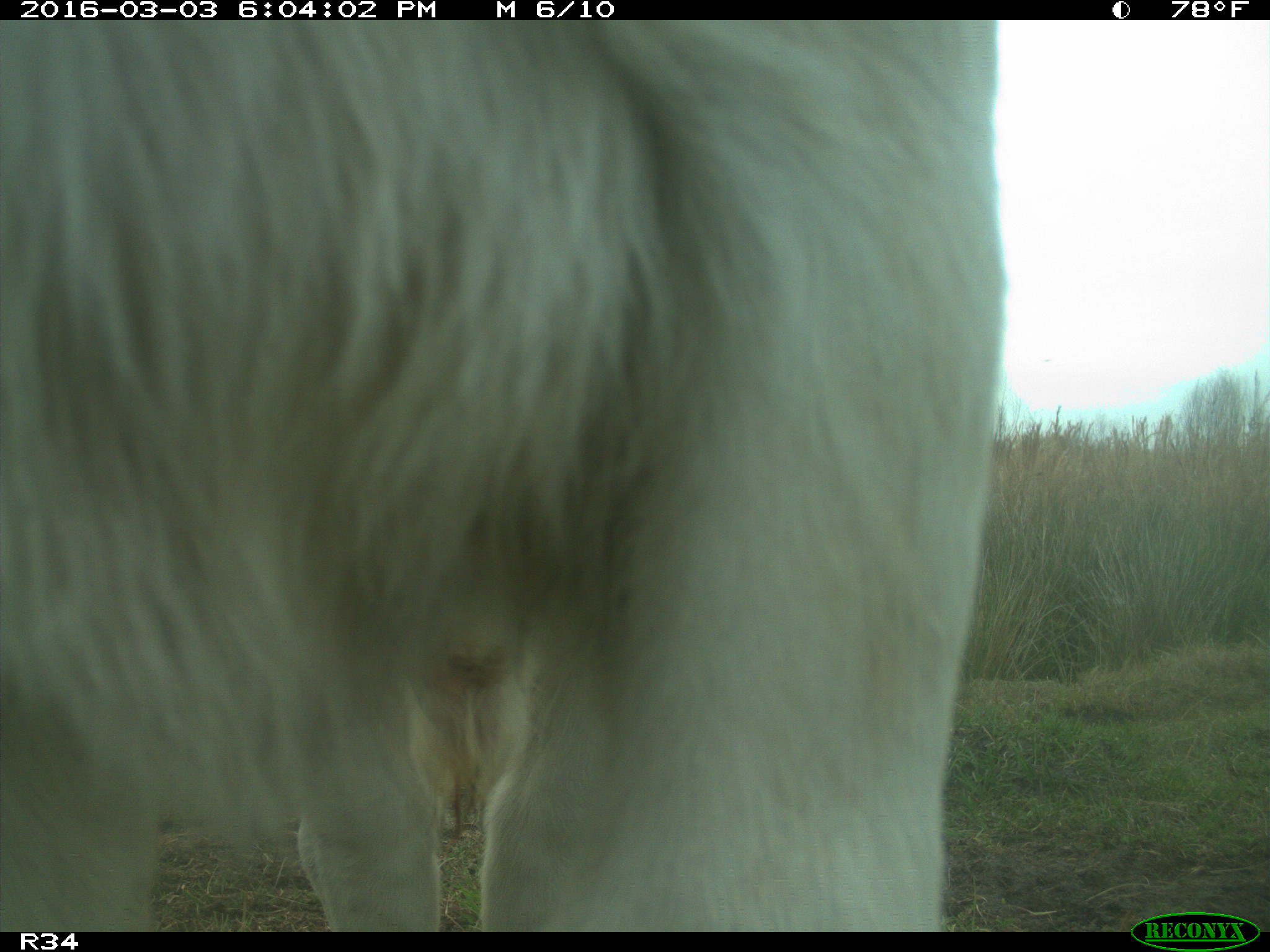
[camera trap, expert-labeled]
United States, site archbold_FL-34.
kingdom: Animalia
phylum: Chordata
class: Mammalia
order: Artiodactyla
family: Bovidae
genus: Bos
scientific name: Bos taurus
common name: domestic cow